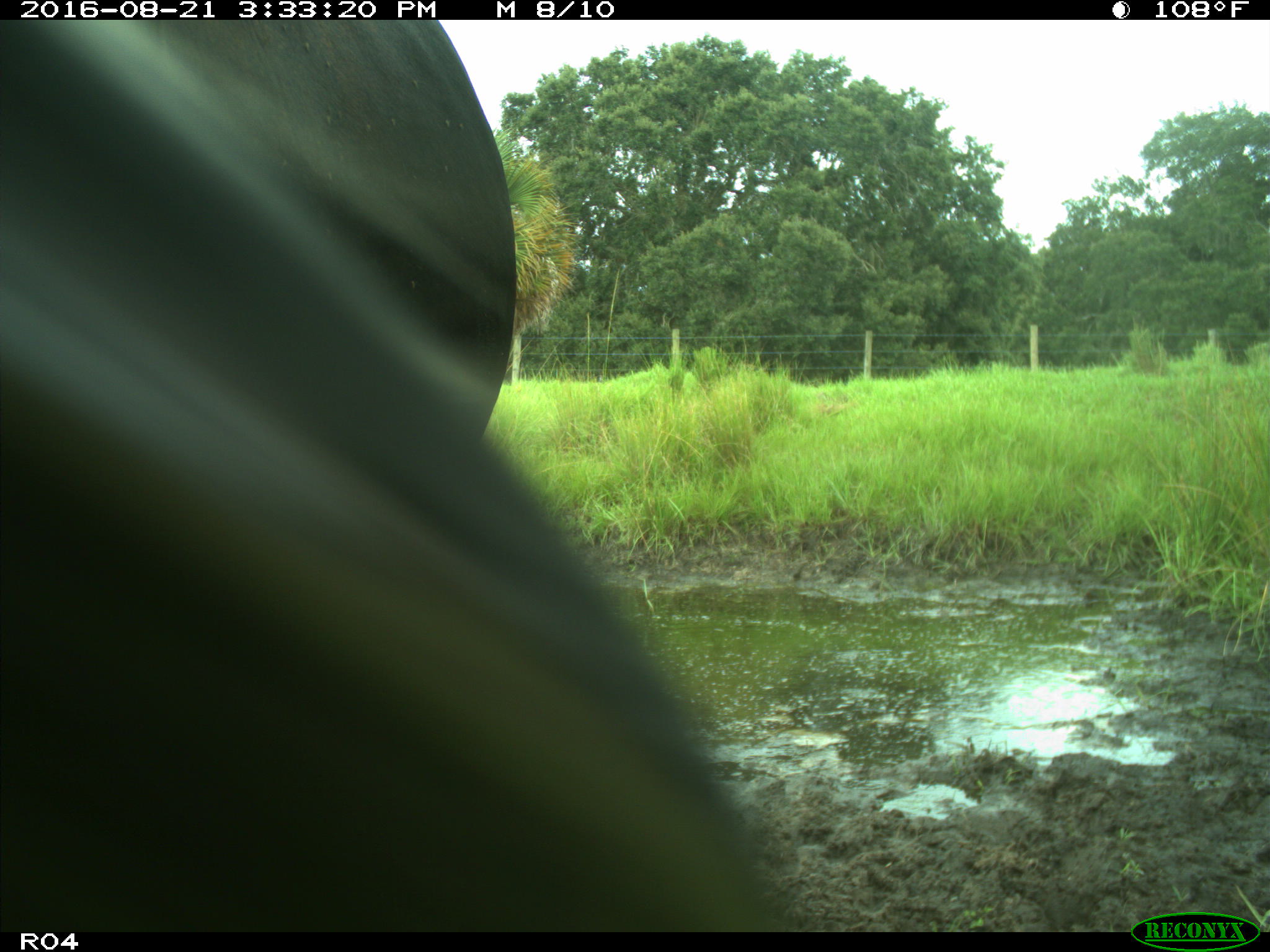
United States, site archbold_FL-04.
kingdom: Animalia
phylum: Chordata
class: Mammalia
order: Artiodactyla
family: Bovidae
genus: Bos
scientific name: Bos taurus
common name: domestic cow